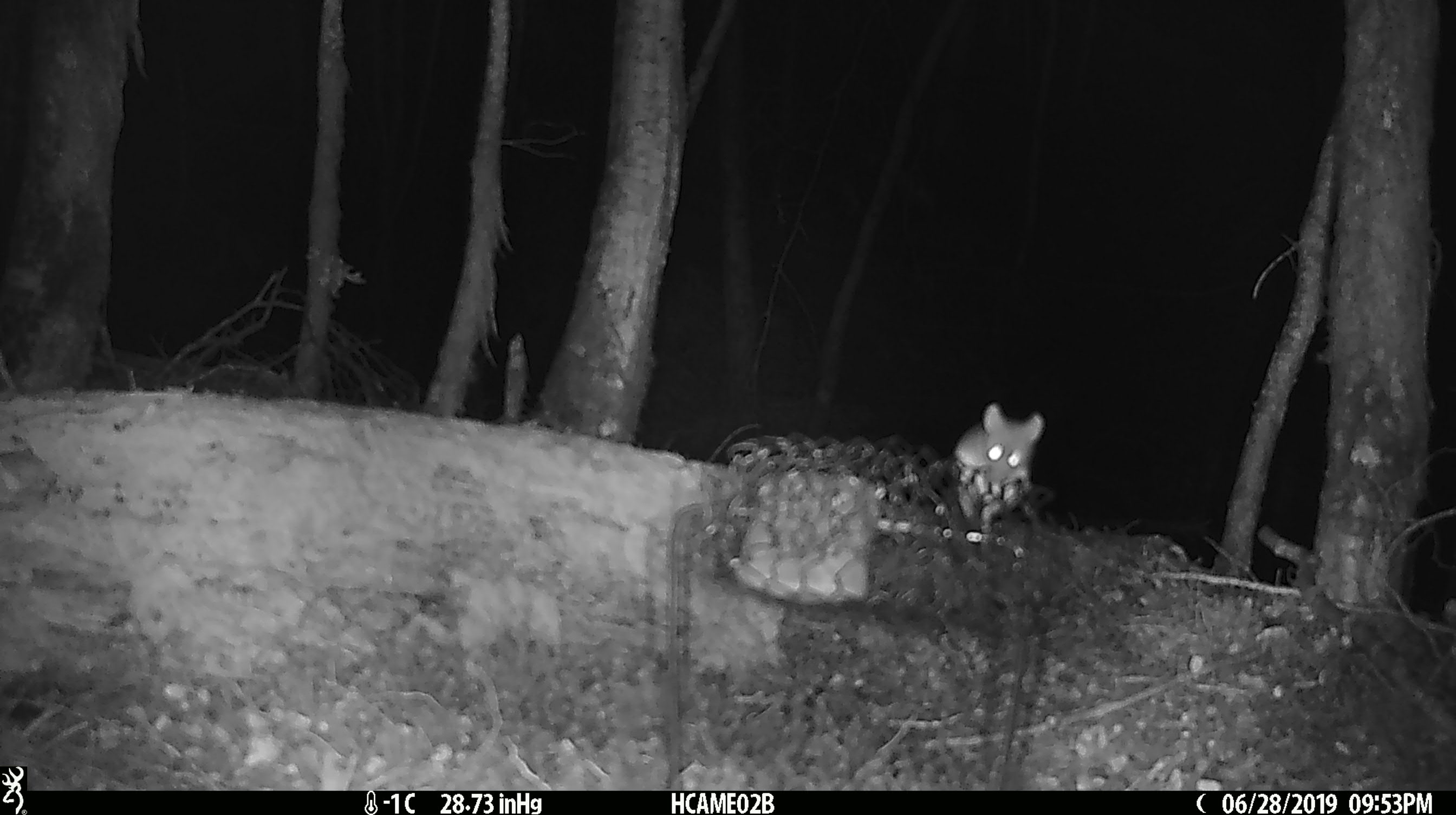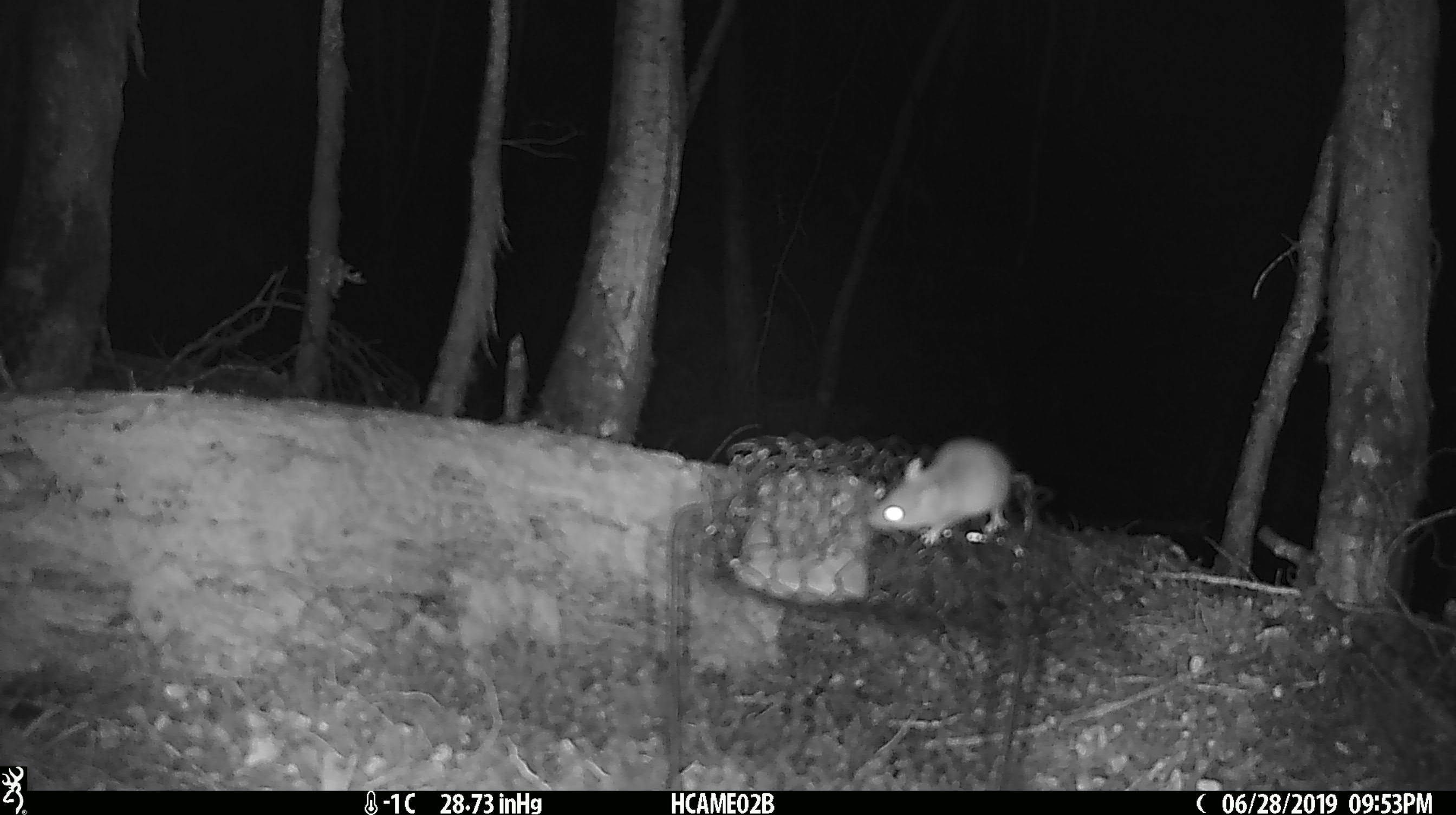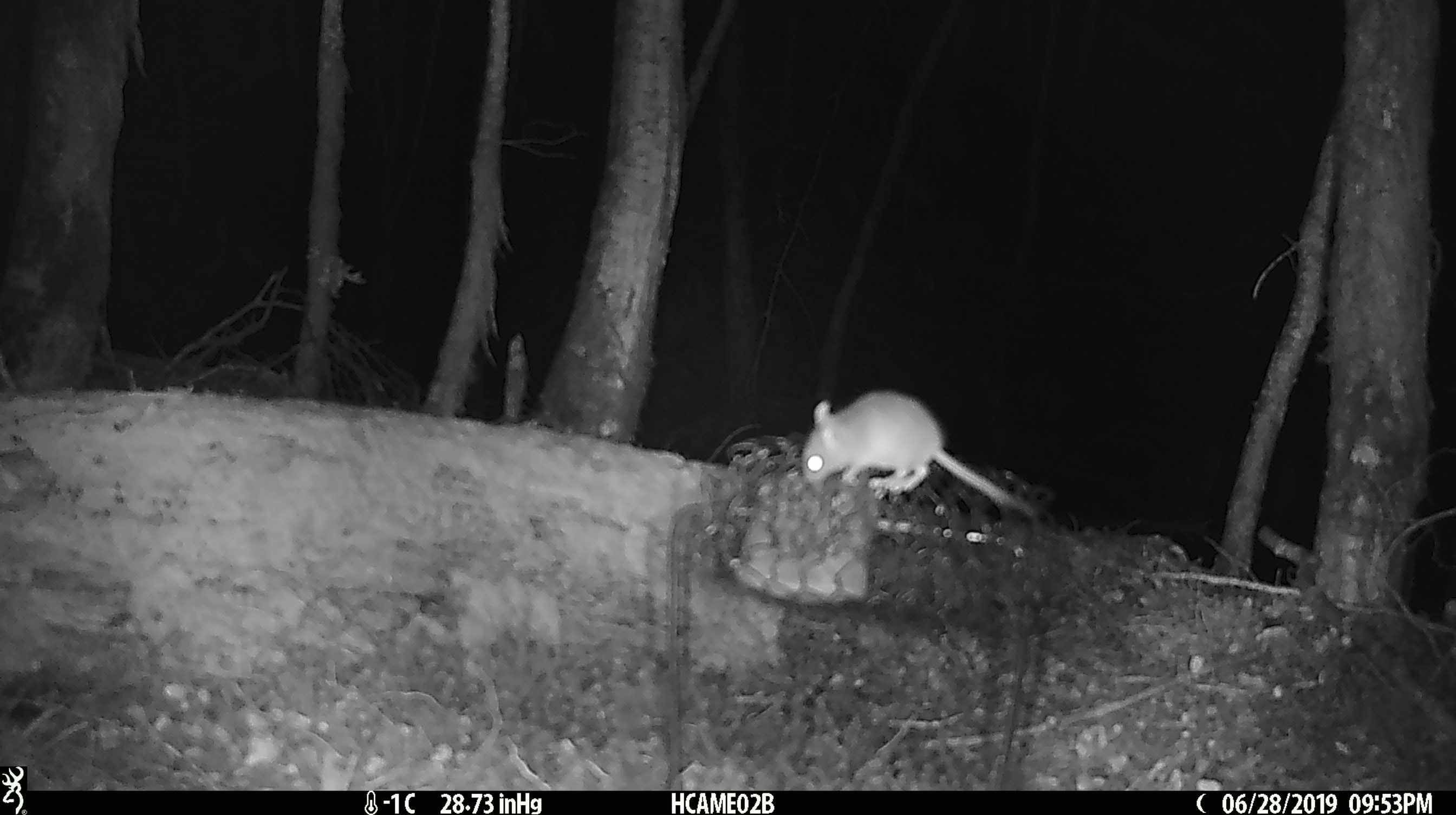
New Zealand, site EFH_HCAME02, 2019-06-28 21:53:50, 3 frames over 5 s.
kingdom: Animalia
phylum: Chordata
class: Mammalia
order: Rodentia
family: Muridae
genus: Mus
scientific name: Mus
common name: mouse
Mouse (Mus).